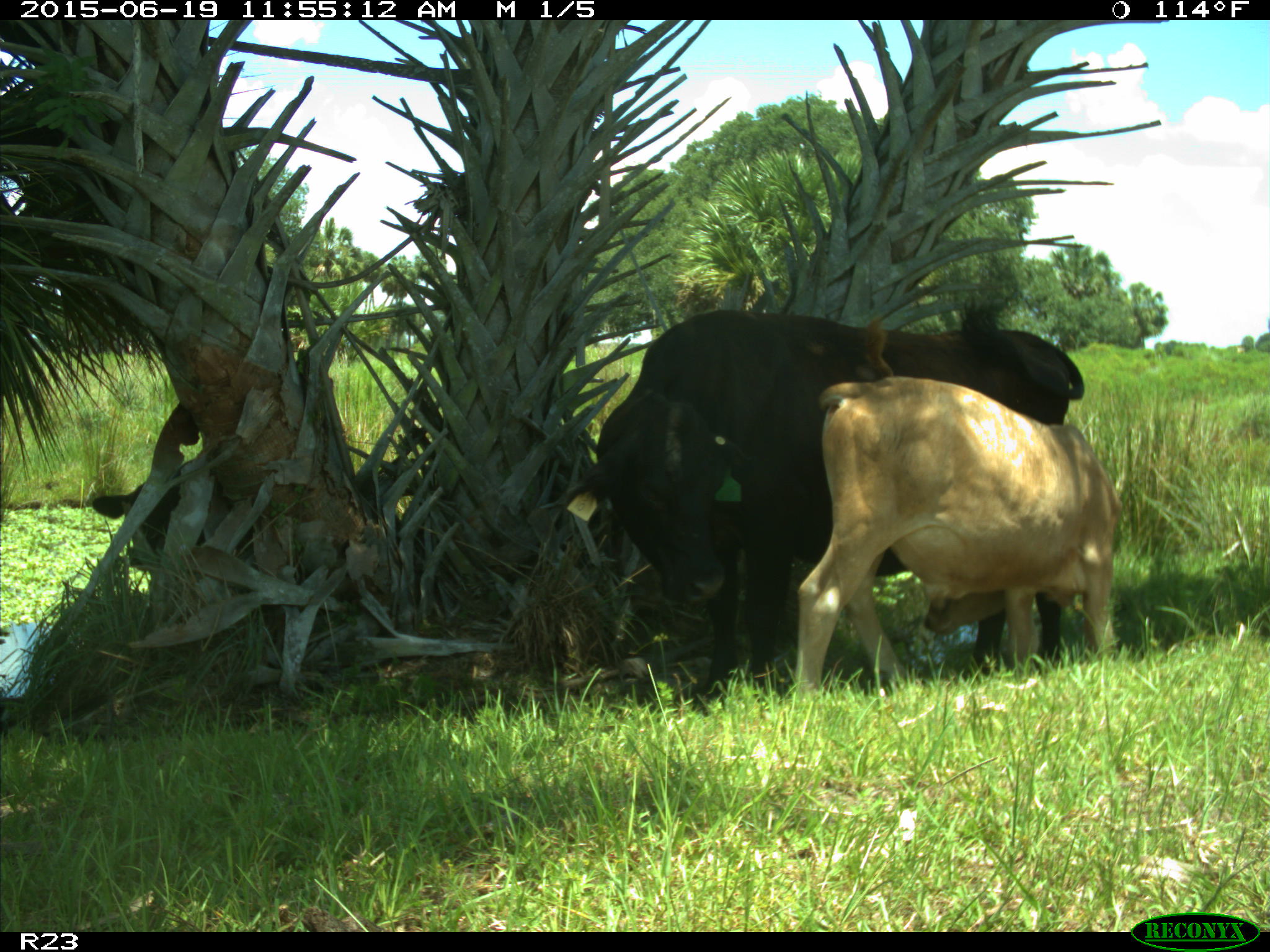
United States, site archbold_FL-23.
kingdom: Animalia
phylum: Chordata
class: Mammalia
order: Artiodactyla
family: Bovidae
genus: Bos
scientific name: Bos taurus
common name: domestic cow